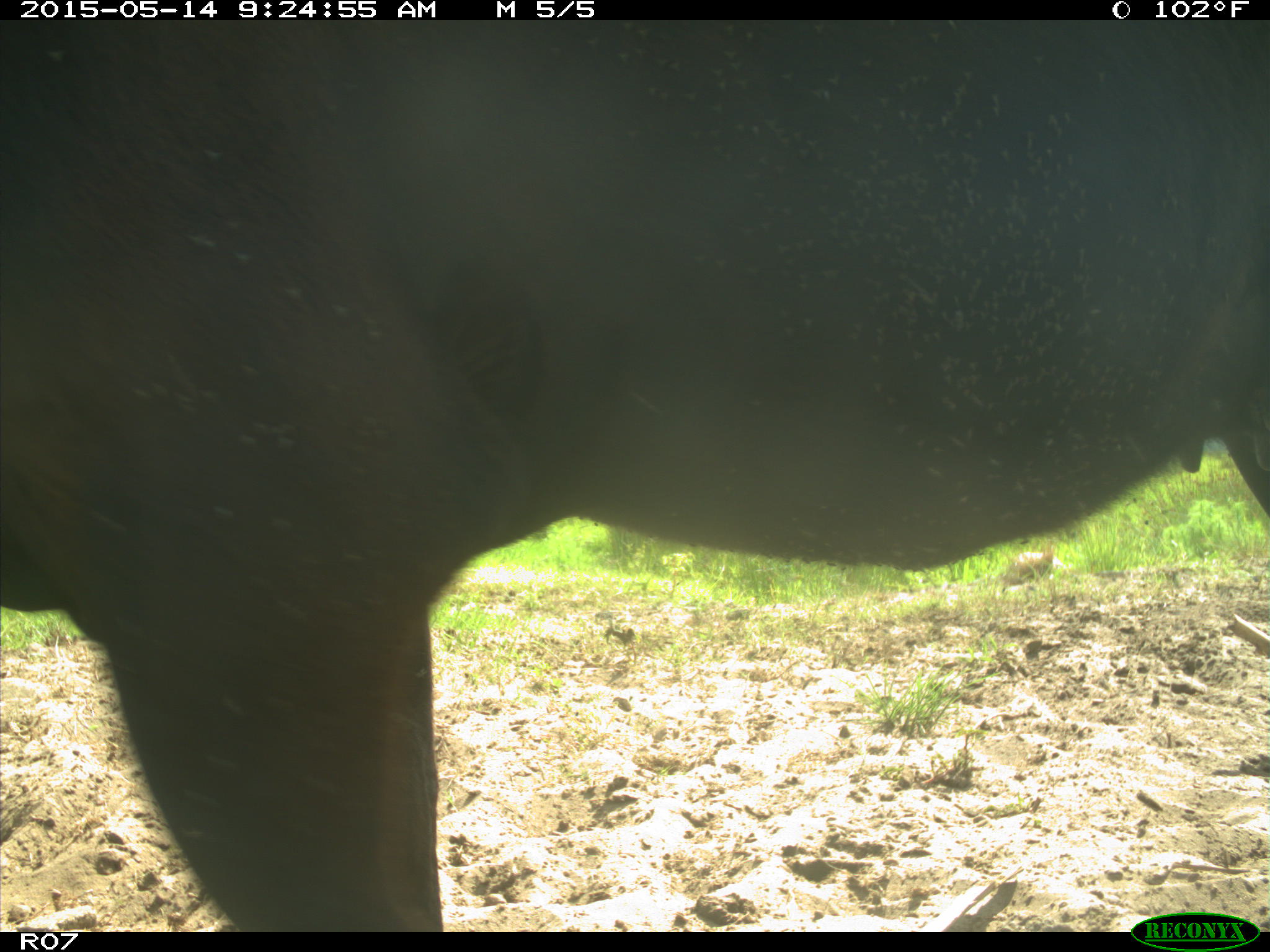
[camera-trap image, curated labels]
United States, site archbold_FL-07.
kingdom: Animalia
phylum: Chordata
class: Mammalia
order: Artiodactyla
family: Bovidae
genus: Bos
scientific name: Bos taurus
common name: domestic cow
Bos taurus (domestic cow).